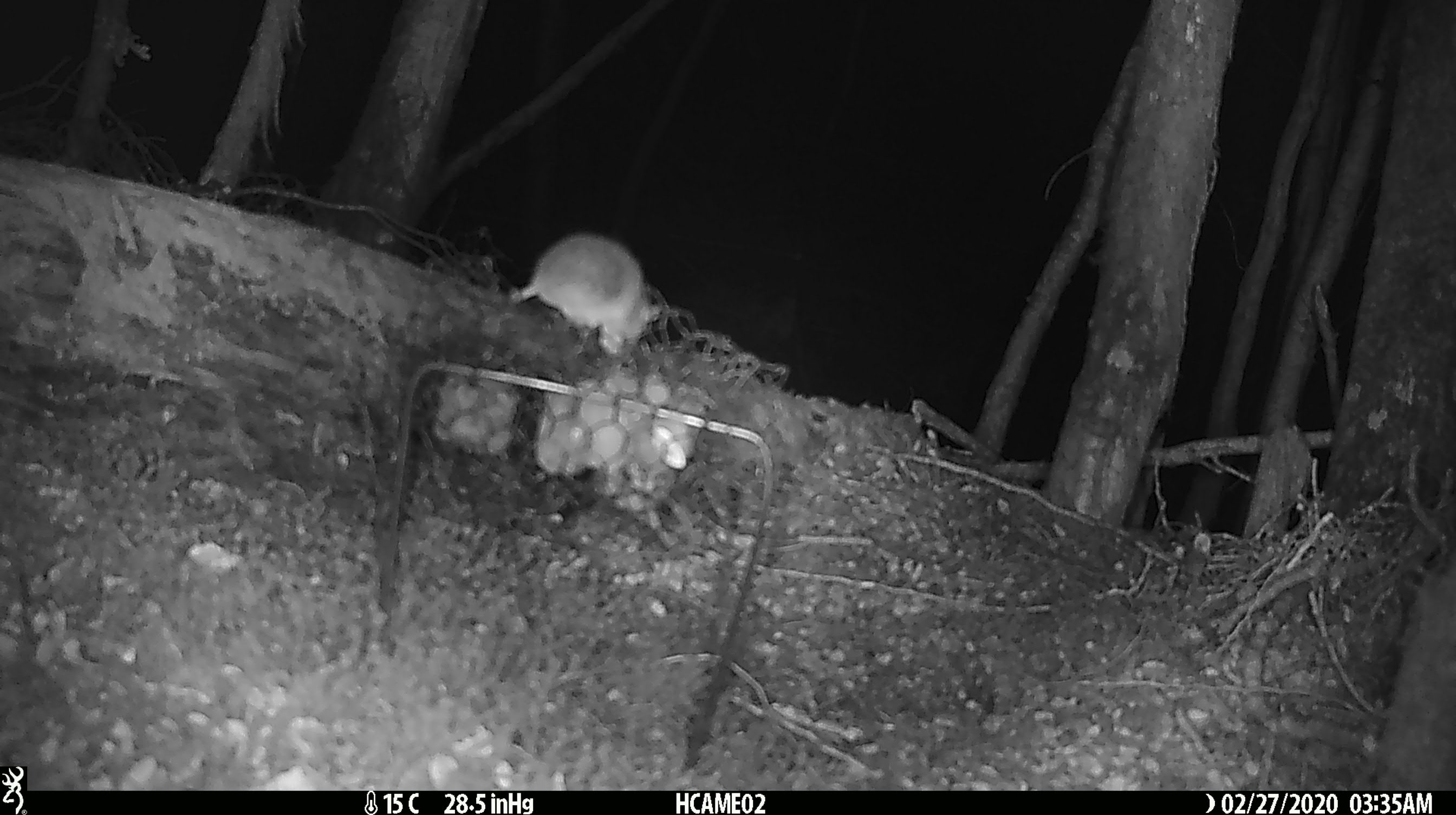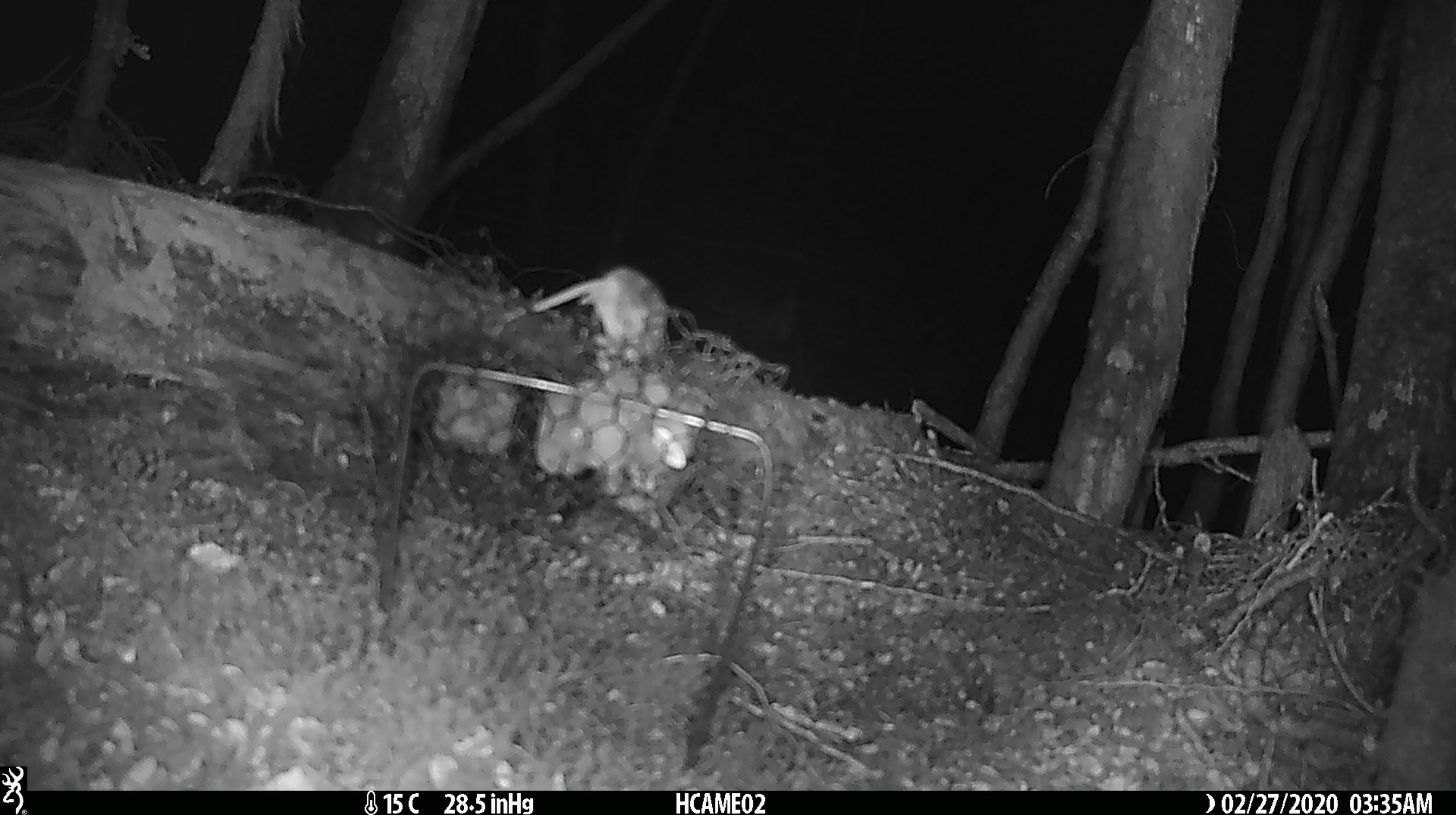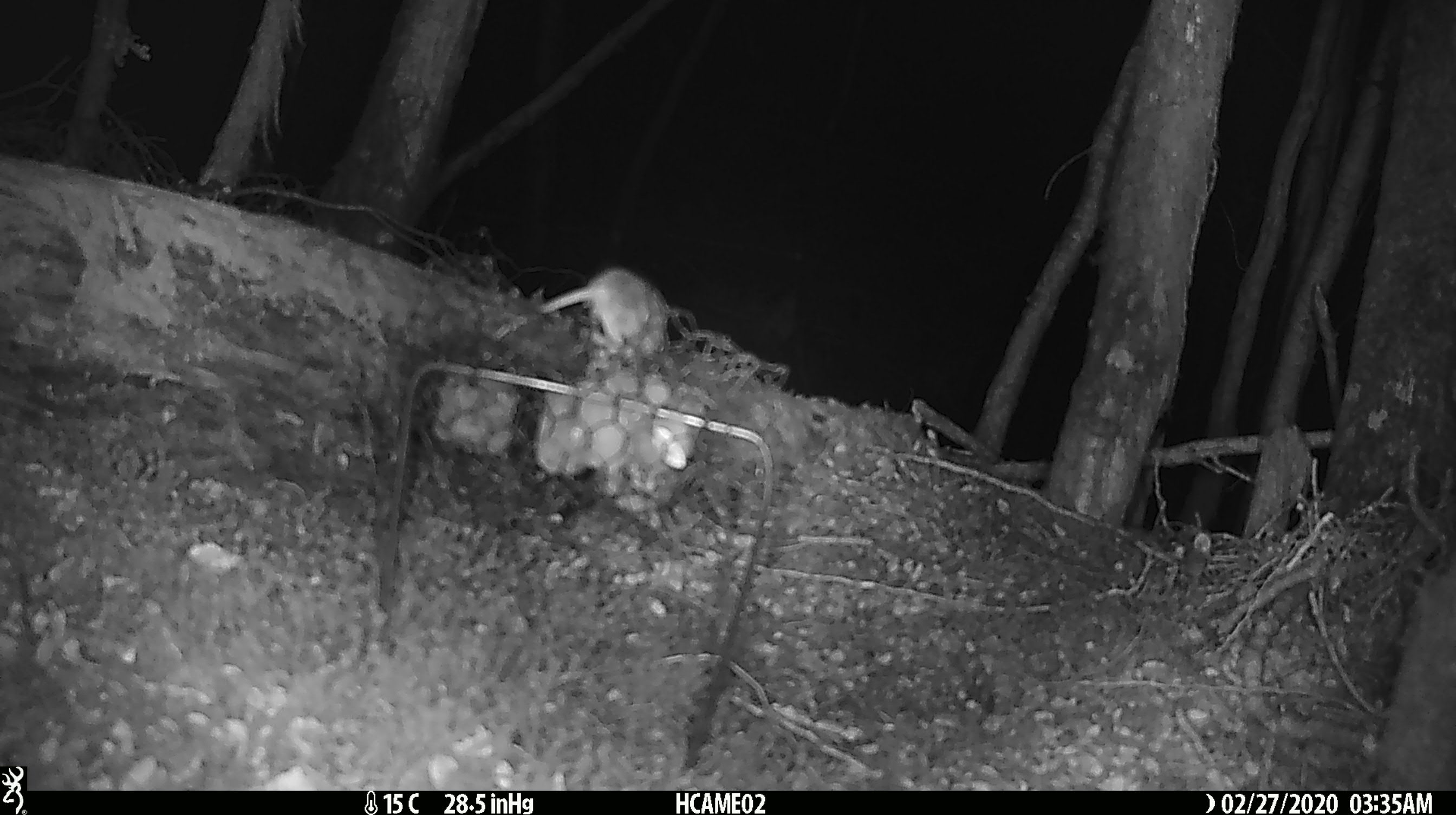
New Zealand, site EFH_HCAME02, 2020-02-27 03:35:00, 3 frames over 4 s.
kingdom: Animalia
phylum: Chordata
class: Mammalia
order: Rodentia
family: Muridae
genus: Mus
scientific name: Mus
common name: mouse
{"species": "mouse (Mus)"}